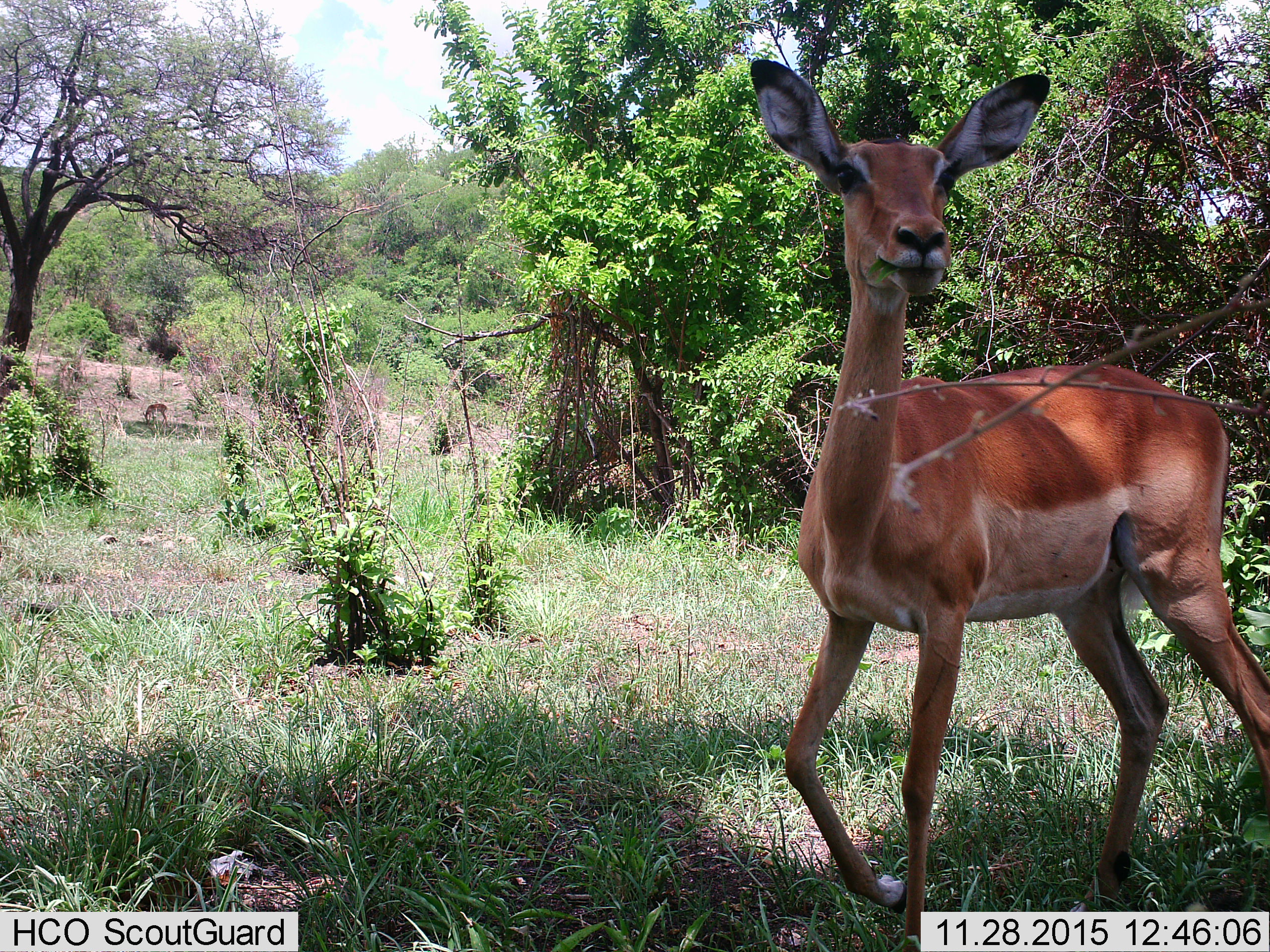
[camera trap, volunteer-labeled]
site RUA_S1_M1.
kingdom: Animalia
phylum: Chordata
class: Mammalia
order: Artiodactyla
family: Bovidae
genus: Aepyceros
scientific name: Aepyceros melampus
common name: impala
Impala (Aepyceros melampus), count 1. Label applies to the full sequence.